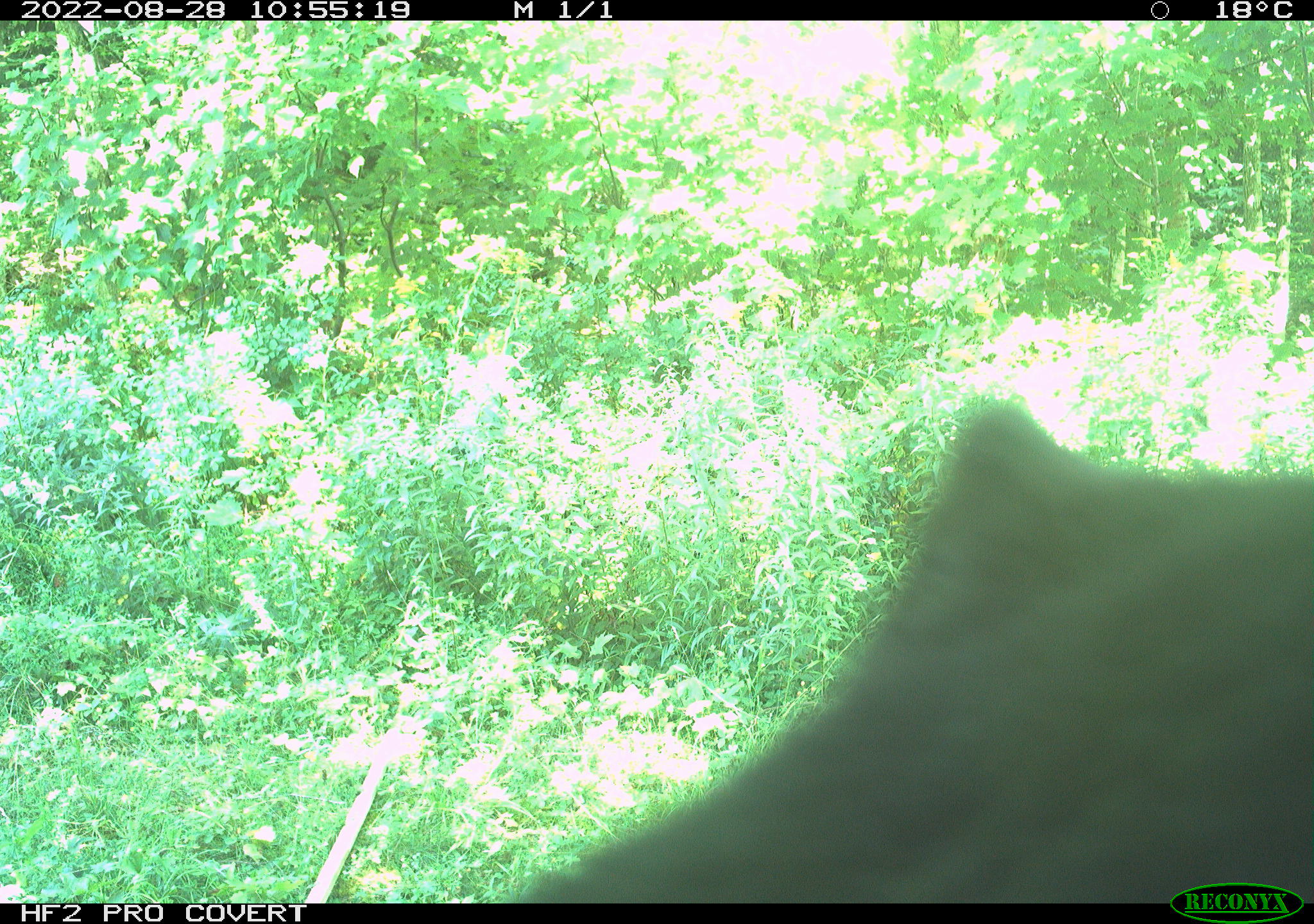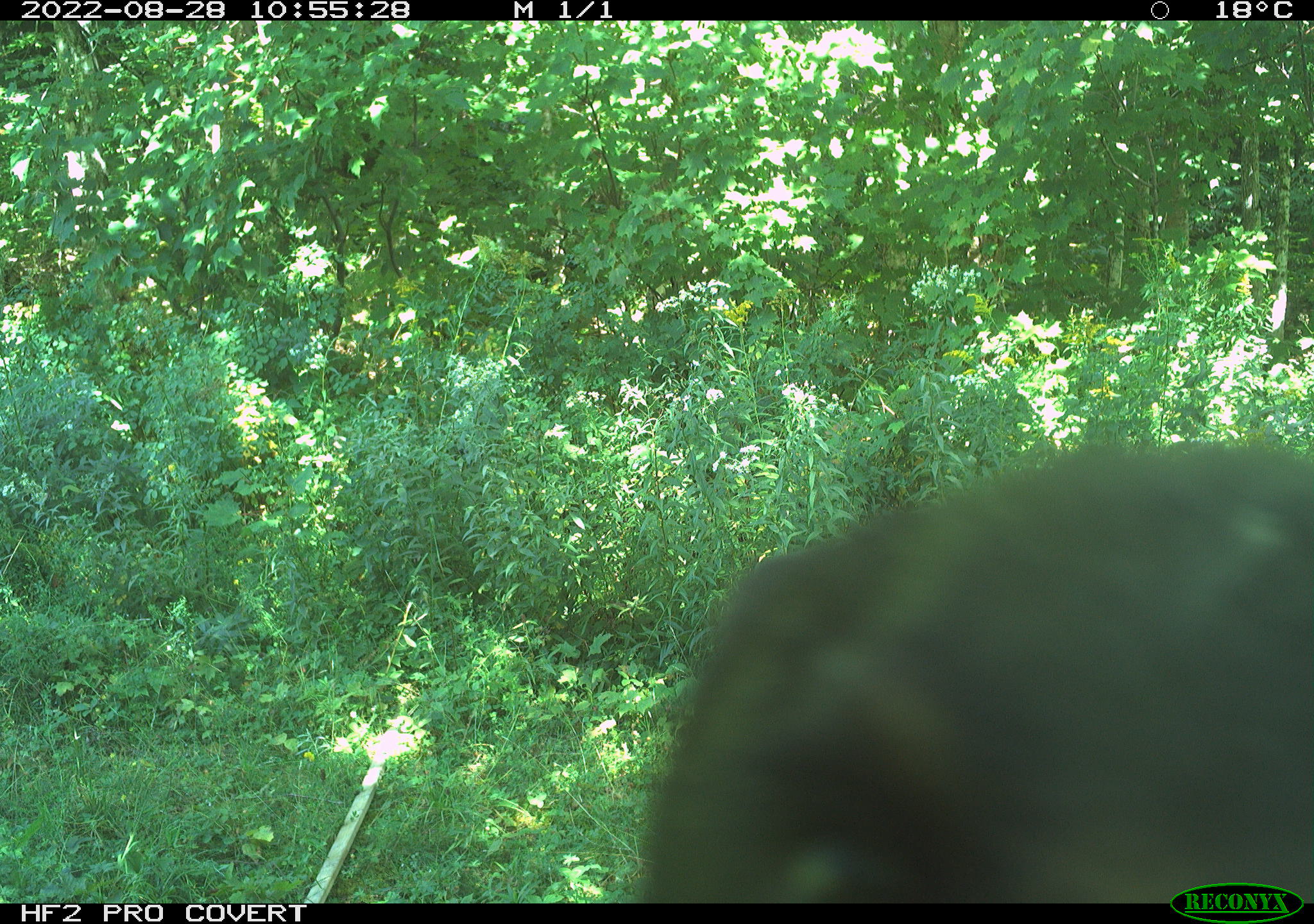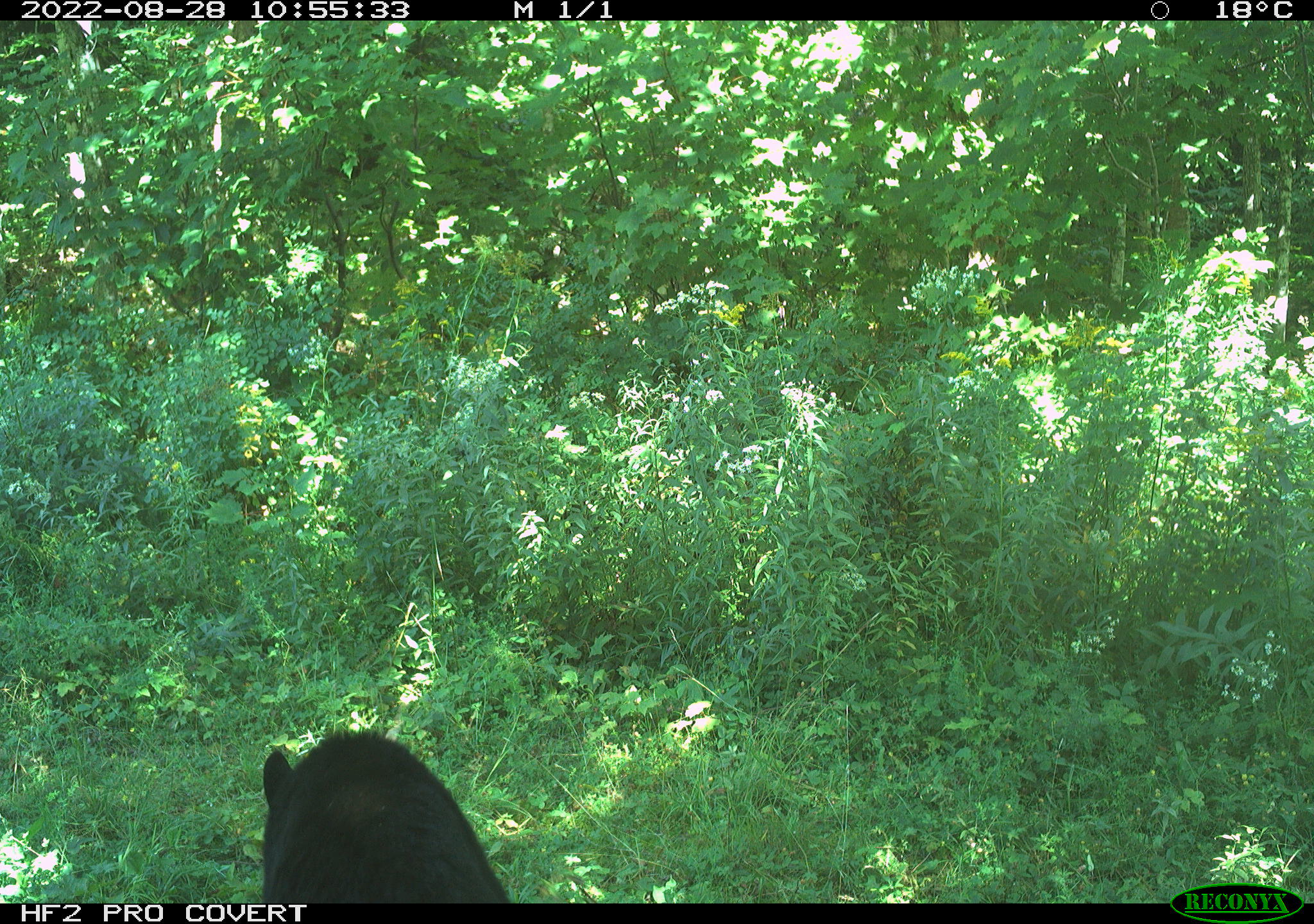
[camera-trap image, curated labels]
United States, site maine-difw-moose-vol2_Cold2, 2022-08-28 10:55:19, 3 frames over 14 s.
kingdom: Animalia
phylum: Chordata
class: Mammalia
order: Carnivora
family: Ursidae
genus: Ursus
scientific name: Ursus americanus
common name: black bear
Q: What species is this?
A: Black bear (Ursus americanus).